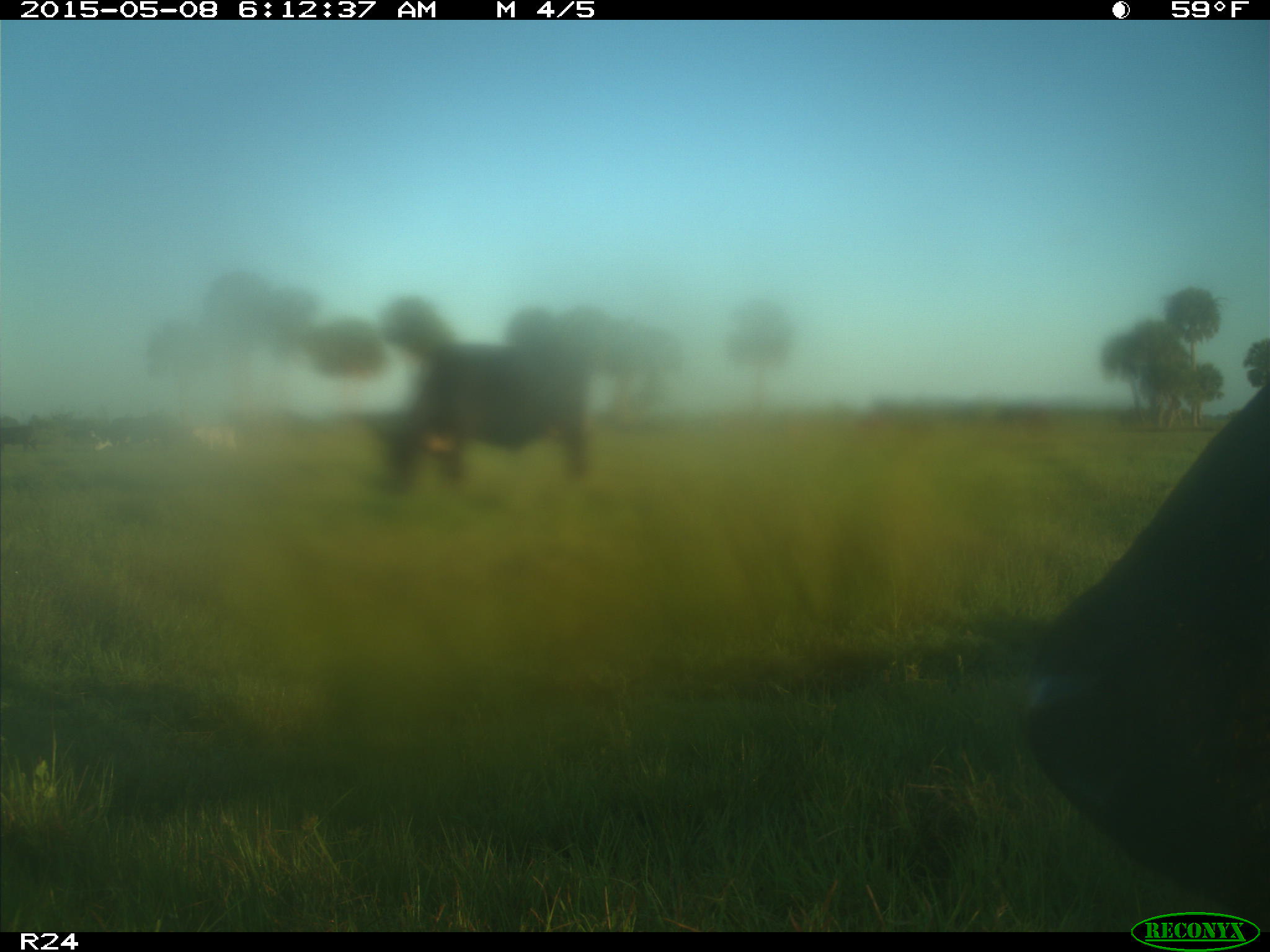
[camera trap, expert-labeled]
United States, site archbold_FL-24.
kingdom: Animalia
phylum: Chordata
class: Mammalia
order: Artiodactyla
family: Bovidae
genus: Bos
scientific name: Bos taurus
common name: domestic cow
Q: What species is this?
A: Bos taurus (domestic cow).